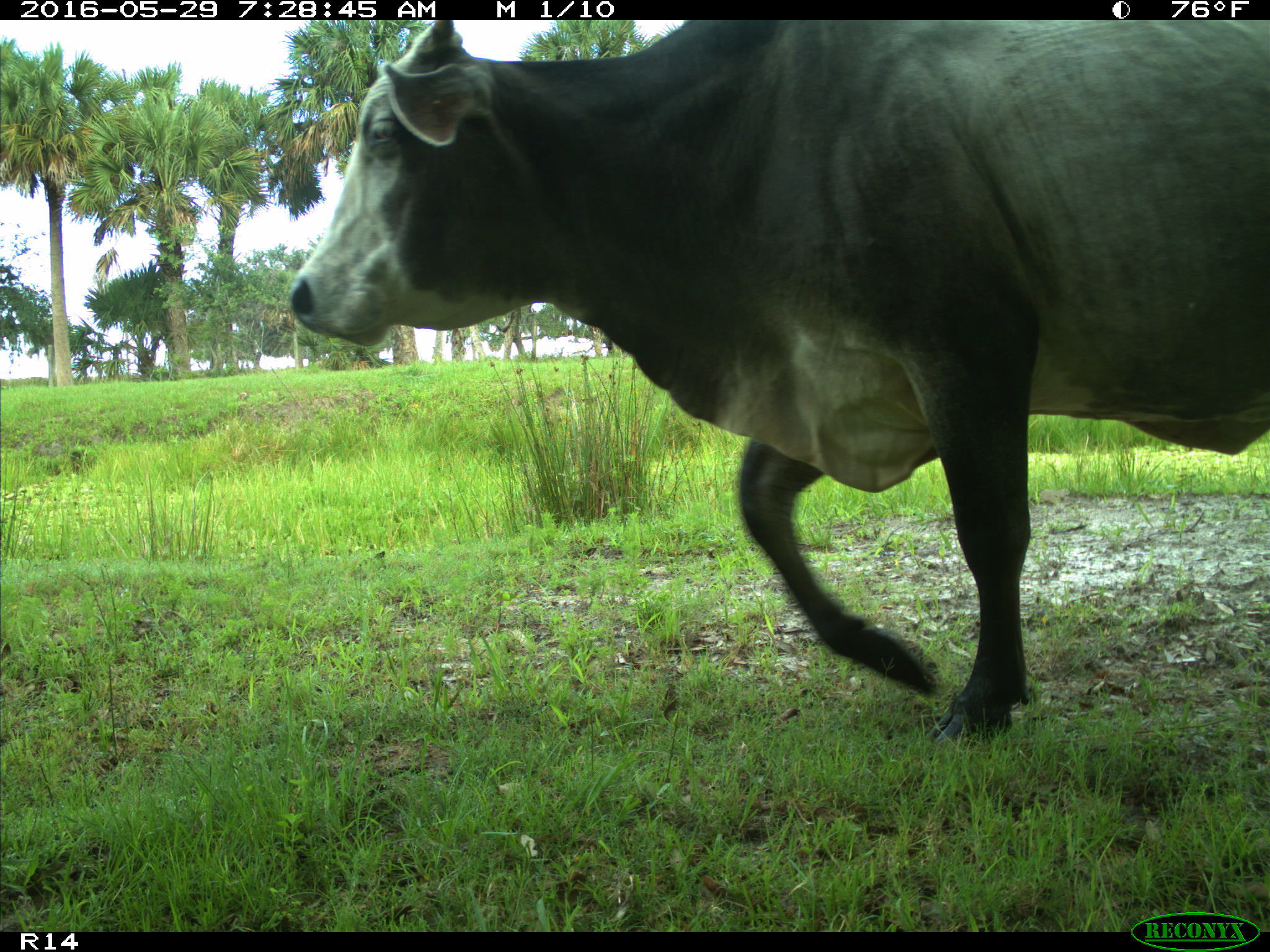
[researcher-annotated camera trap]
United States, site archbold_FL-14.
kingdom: Animalia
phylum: Chordata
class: Mammalia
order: Artiodactyla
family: Bovidae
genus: Bos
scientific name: Bos taurus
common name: domestic cow